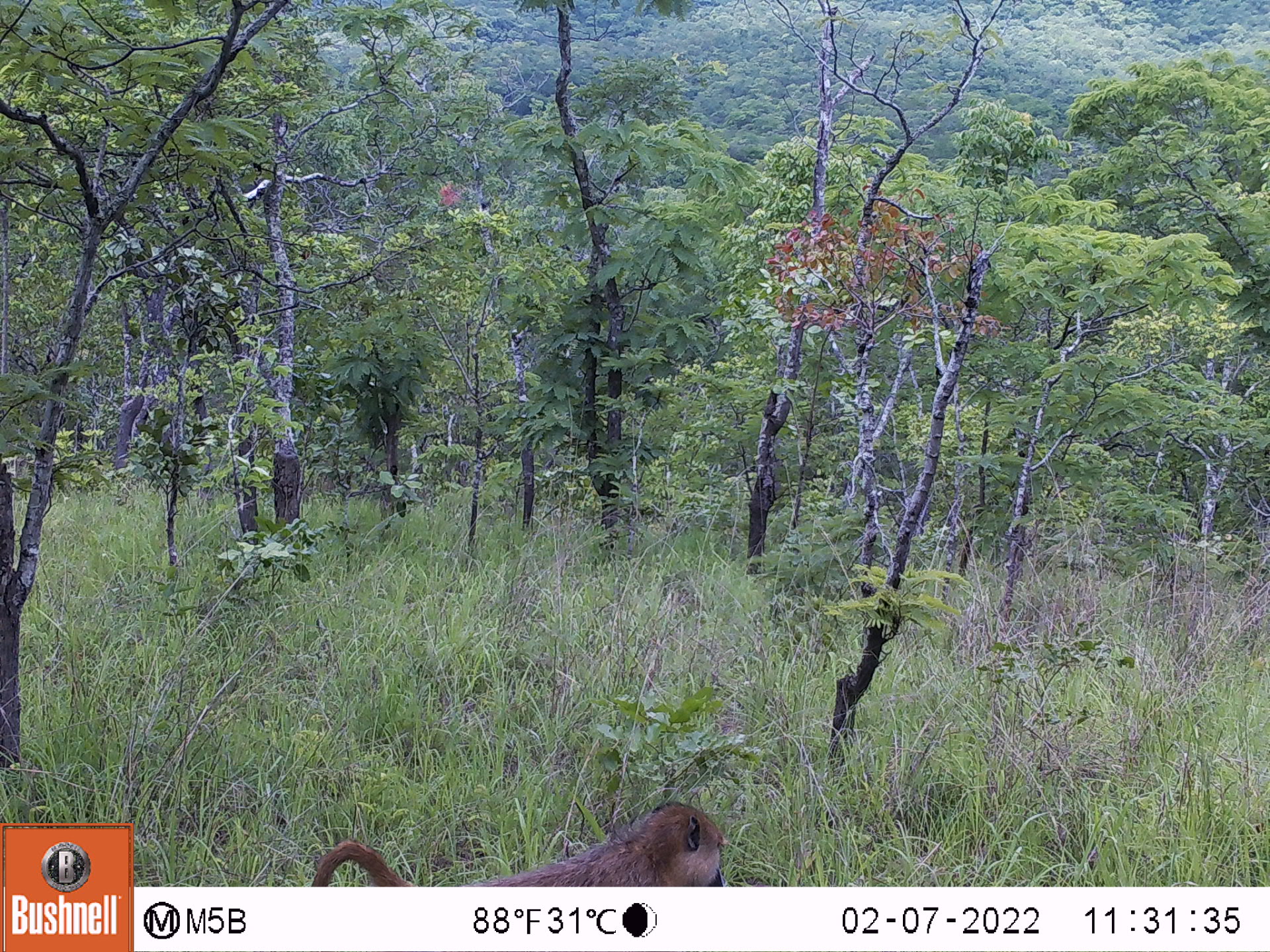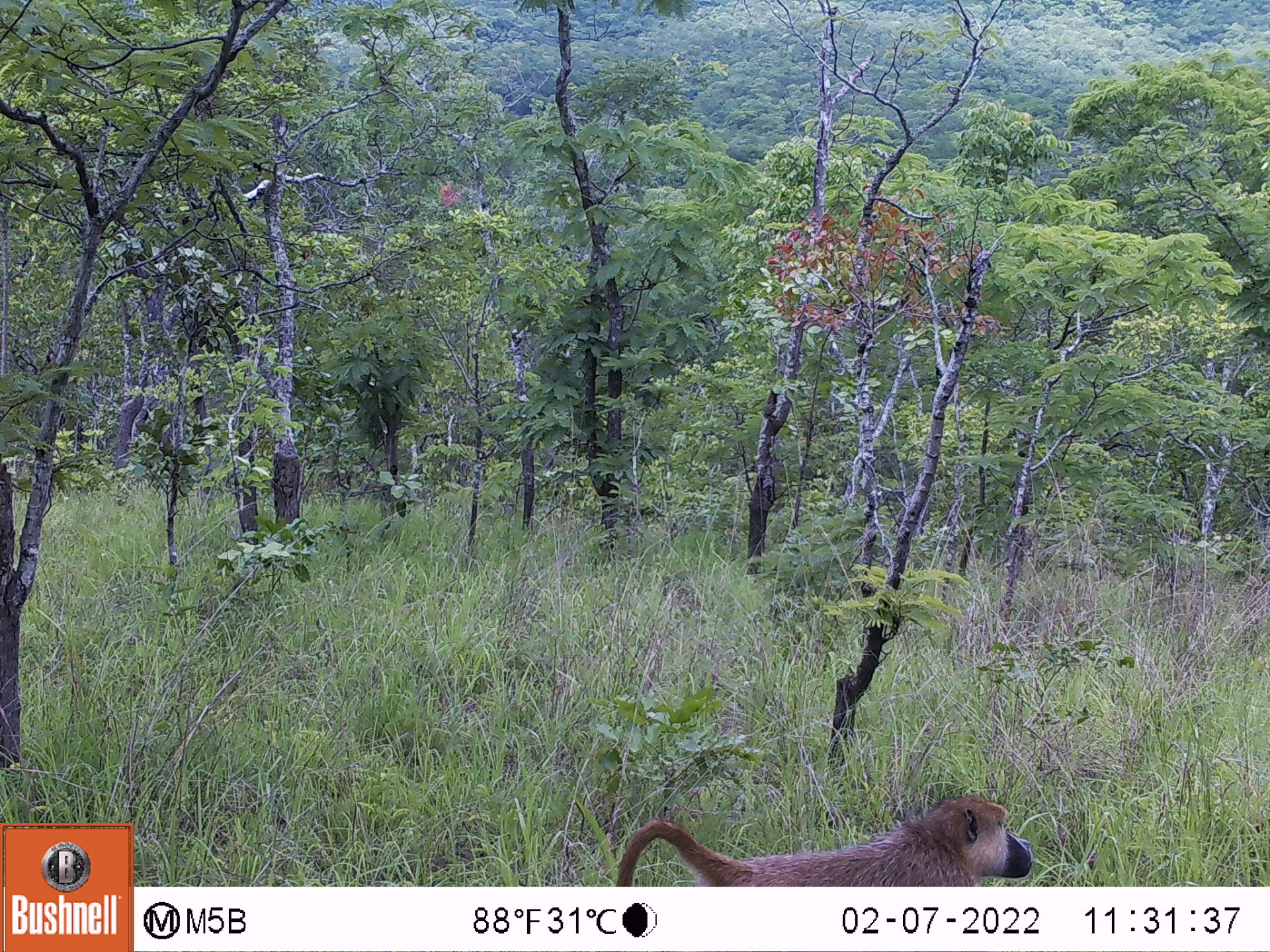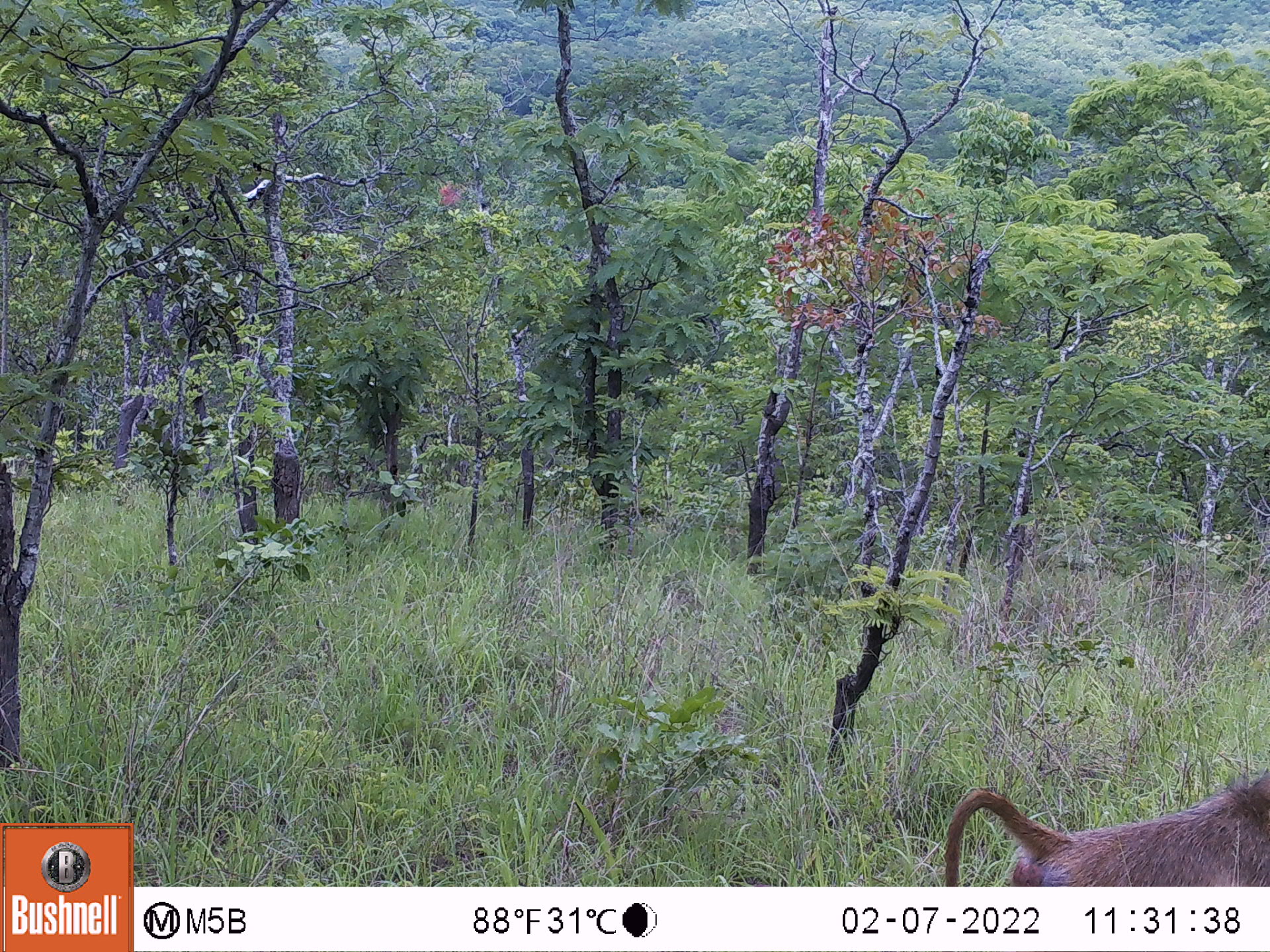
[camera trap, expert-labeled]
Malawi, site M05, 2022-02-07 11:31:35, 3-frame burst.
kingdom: Animalia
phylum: Chordata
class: Mammalia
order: Primates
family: Cercopithecidae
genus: Papio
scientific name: Papio cynocephalus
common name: yellow baboon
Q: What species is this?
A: Yellow baboon (Papio cynocephalus).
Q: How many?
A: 1.